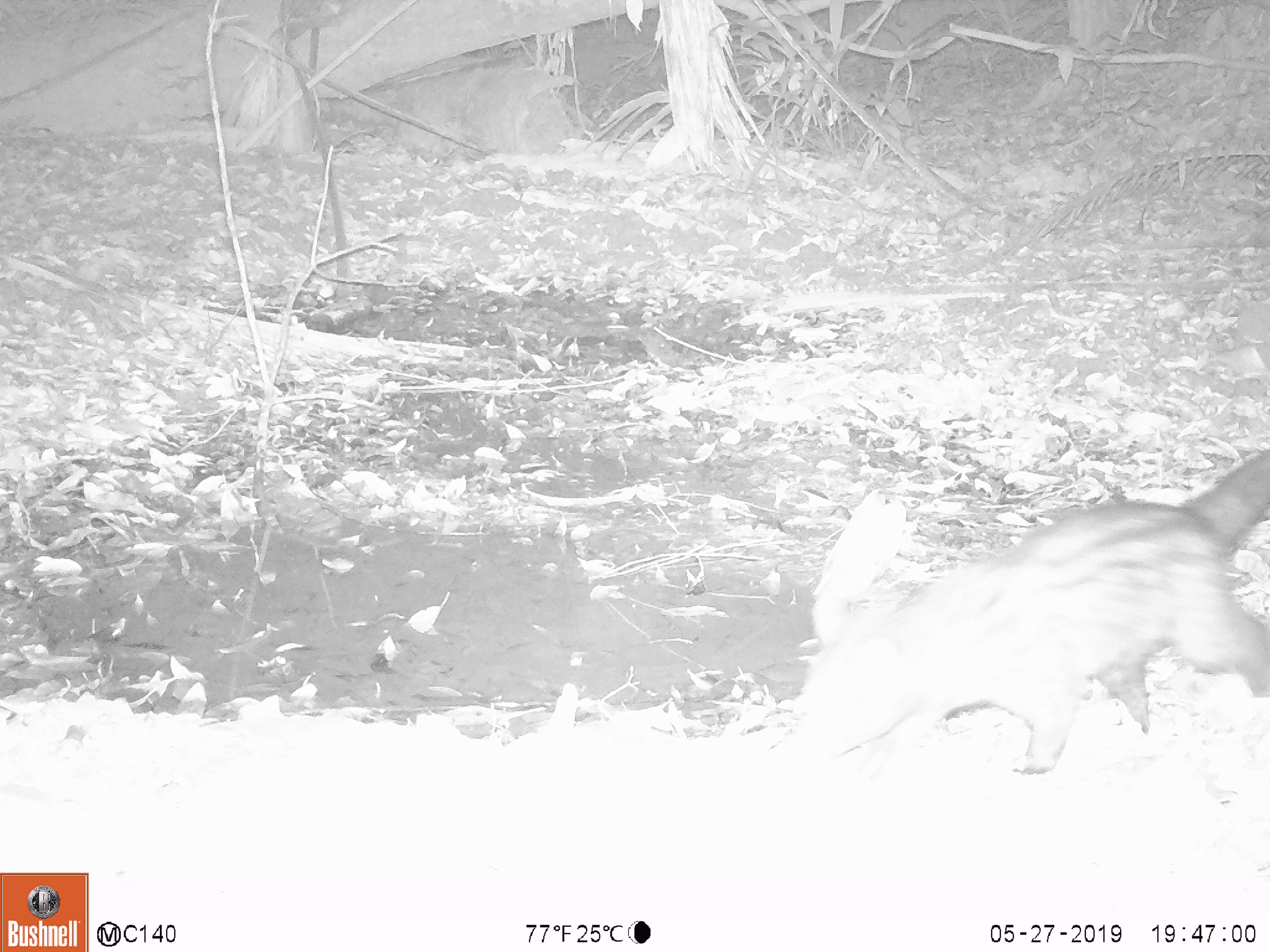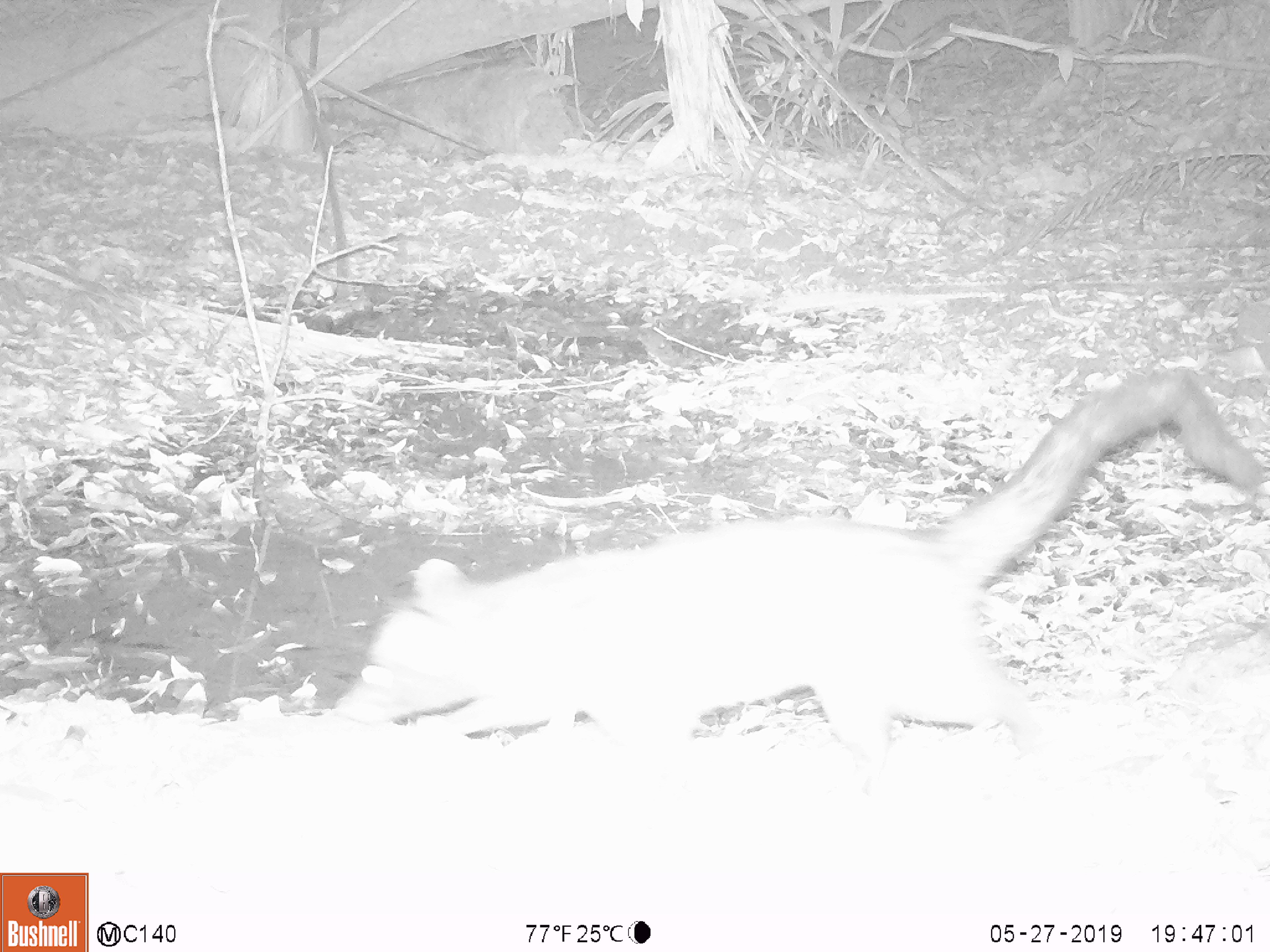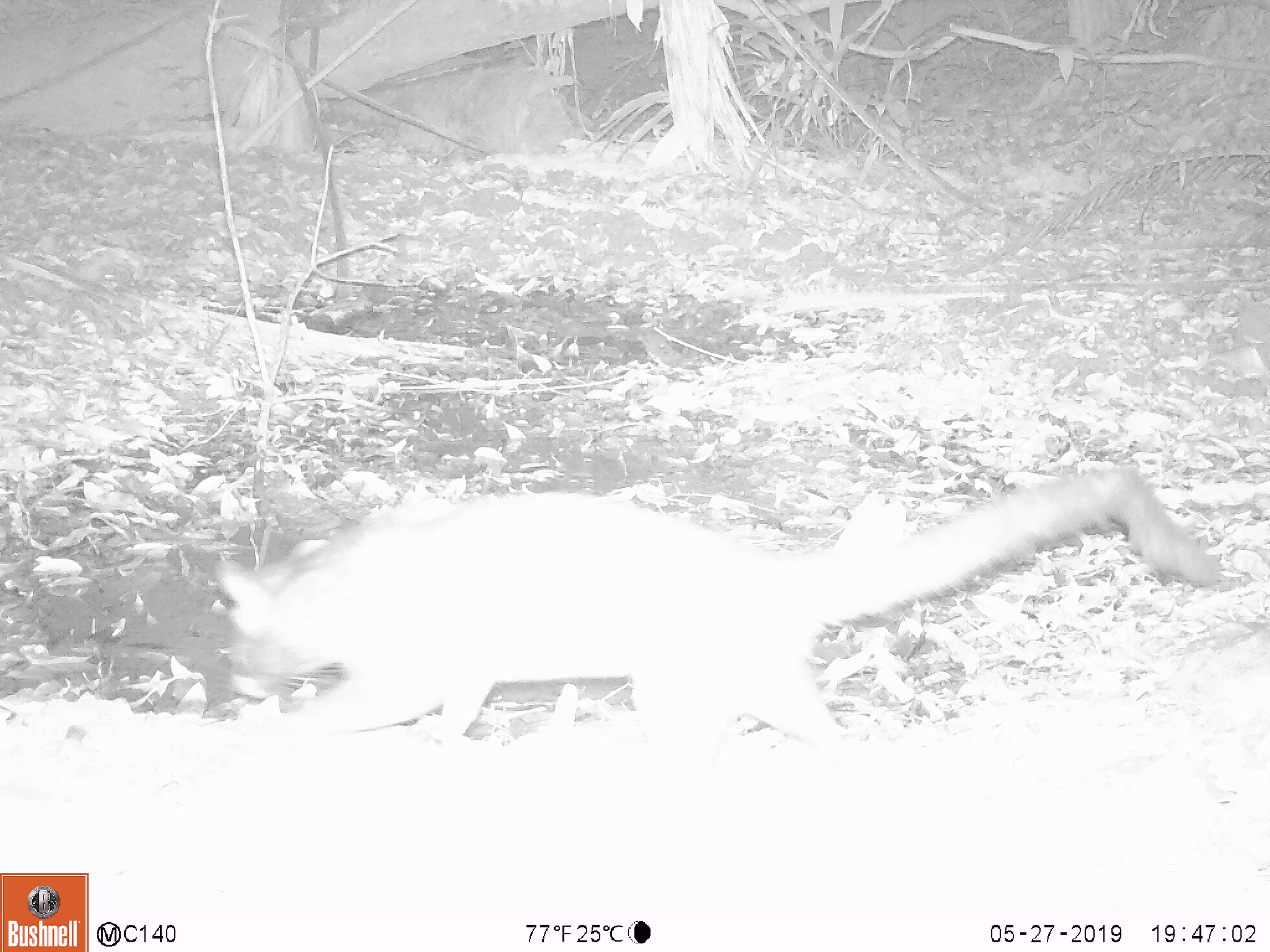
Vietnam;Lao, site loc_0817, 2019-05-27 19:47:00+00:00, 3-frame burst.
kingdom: Animalia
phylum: Chordata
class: Mammalia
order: Carnivora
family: Viverridae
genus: Paradoxurus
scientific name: Paradoxurus hermaphroditus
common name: common palm civet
Common palm civet (Paradoxurus hermaphroditus). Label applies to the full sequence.